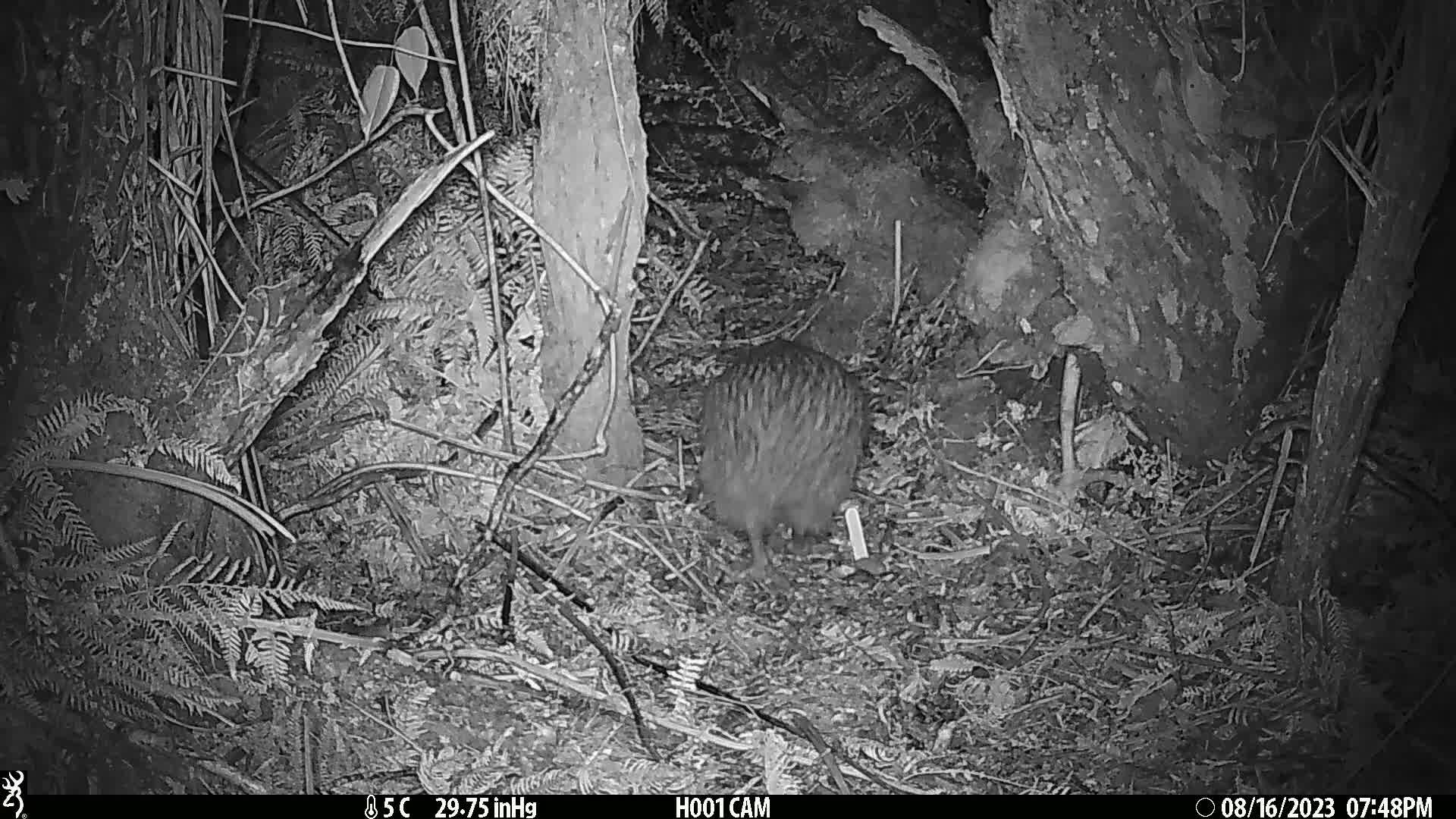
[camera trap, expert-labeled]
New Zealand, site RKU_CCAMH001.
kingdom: Animalia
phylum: Chordata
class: Aves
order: Apterygiformes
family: Apterygidae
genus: Apteryx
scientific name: Apteryx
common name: kiwi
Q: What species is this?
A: Kiwi (Apteryx).